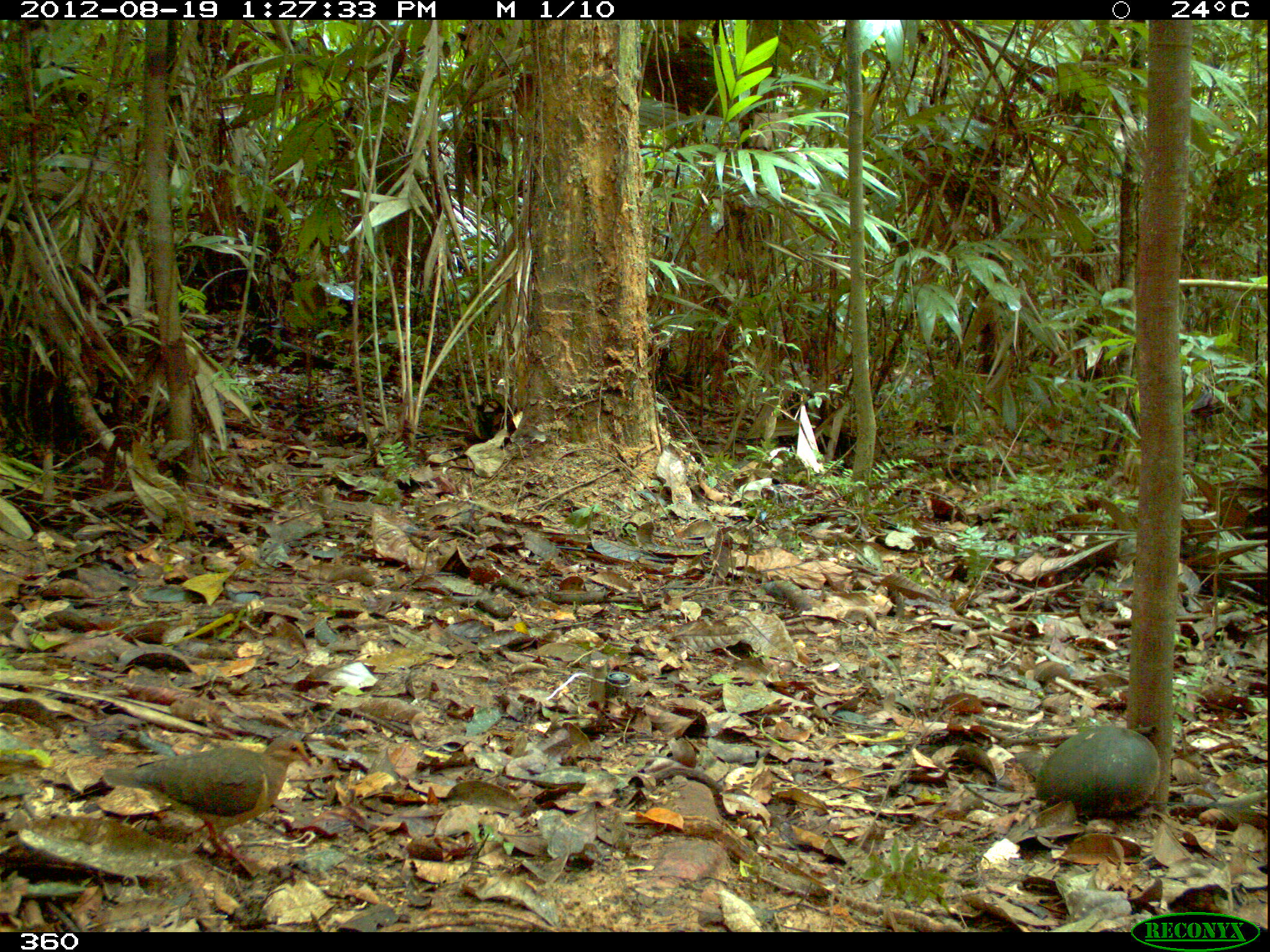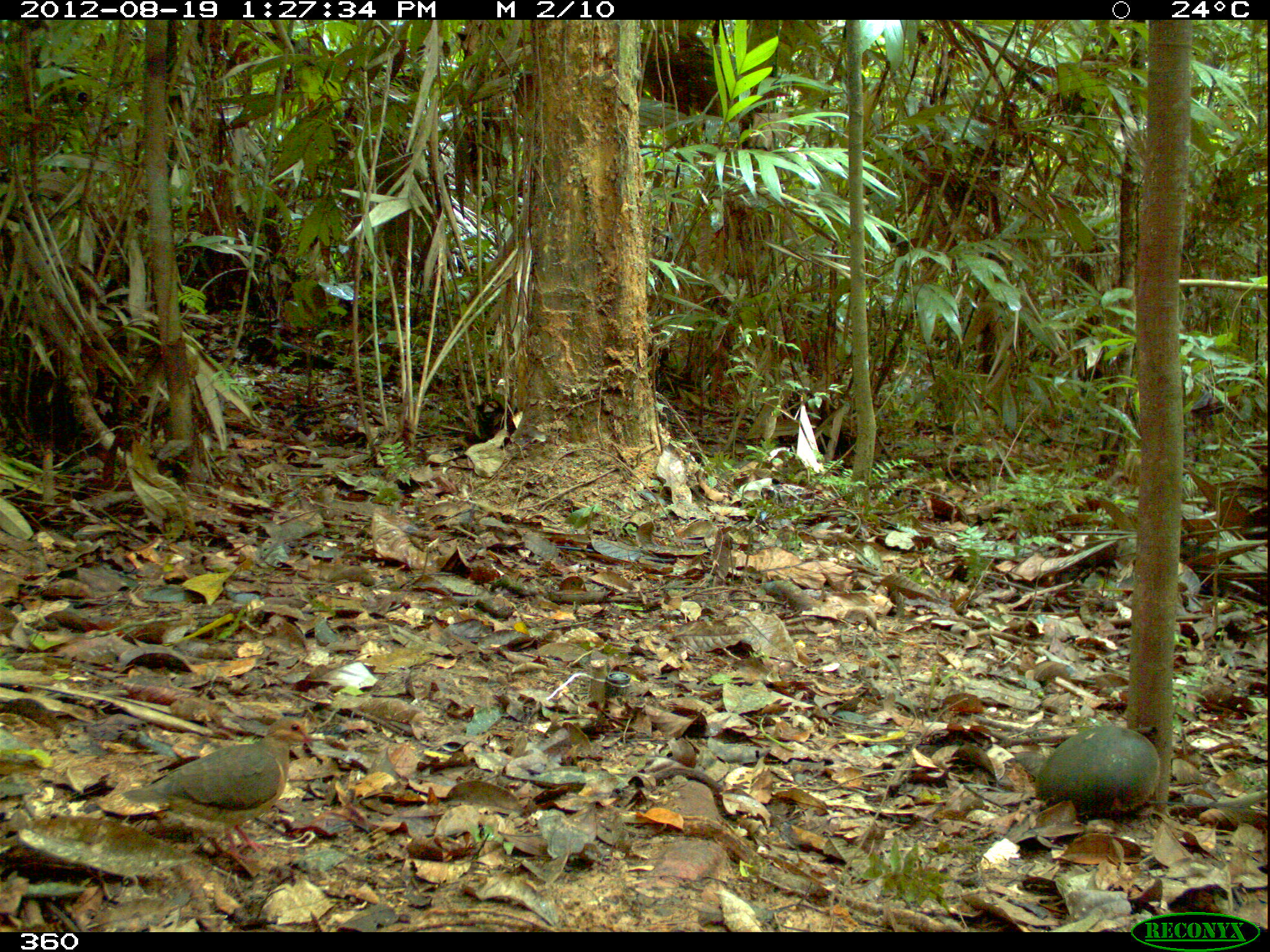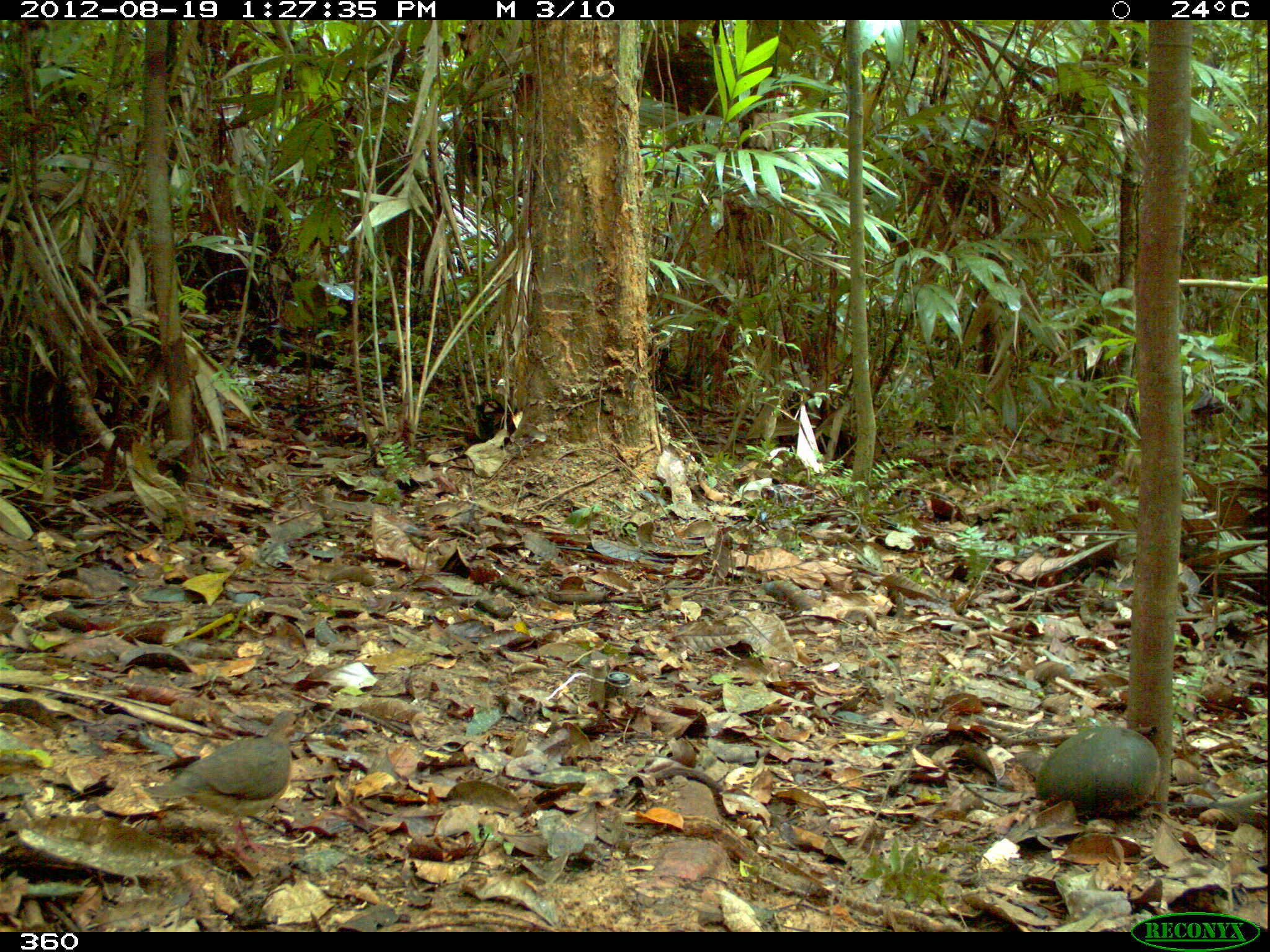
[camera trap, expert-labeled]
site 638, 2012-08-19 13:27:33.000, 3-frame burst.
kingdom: Animalia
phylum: Chordata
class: Aves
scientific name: Aves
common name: bird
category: unknown bird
Unknown bird (bird) (Aves).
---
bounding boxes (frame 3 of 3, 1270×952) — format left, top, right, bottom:
unknown bird: 139, 709, 303, 866